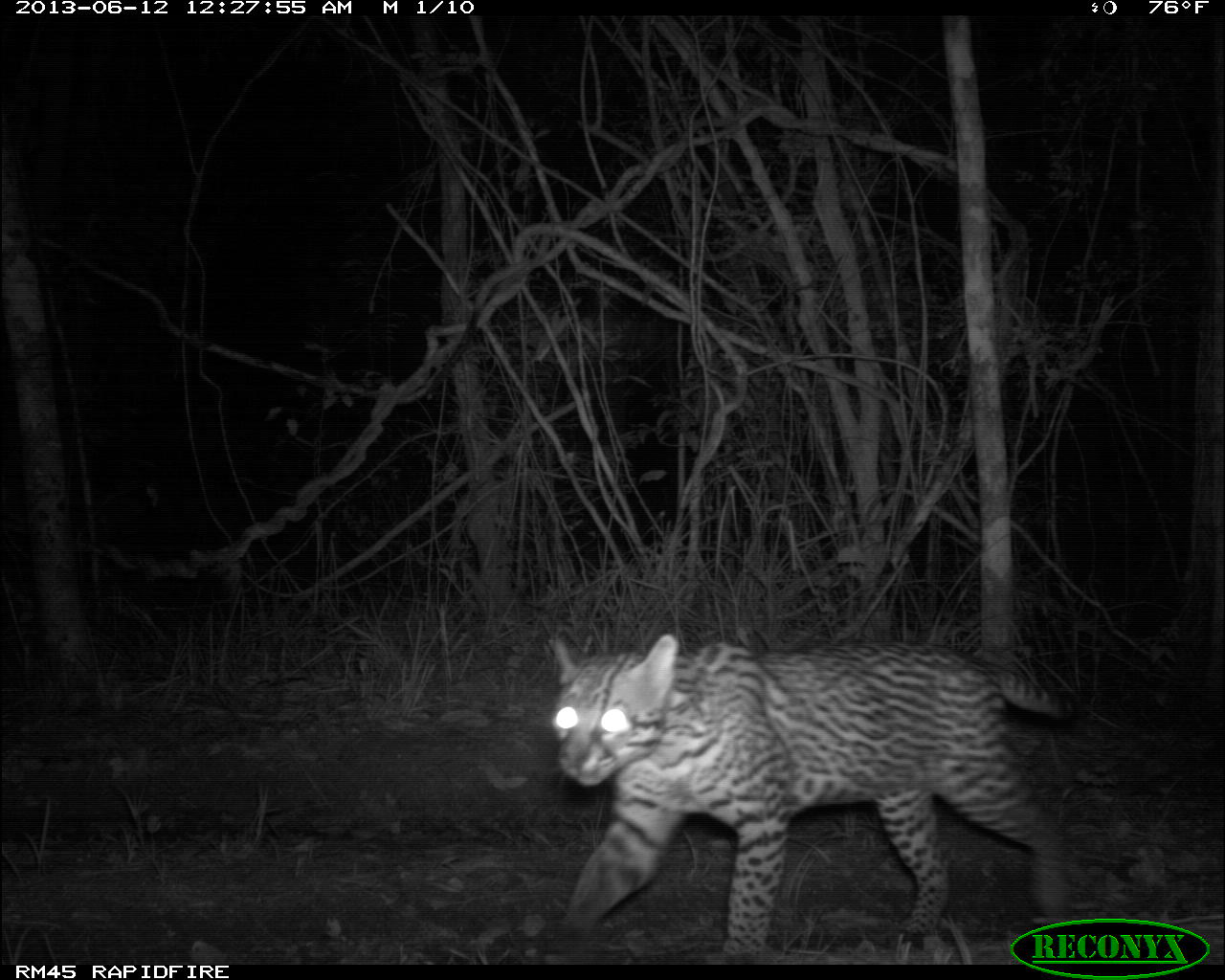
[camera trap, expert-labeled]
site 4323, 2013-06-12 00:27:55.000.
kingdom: Animalia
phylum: Chordata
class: Mammalia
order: Carnivora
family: Felidae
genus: Leopardus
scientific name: Leopardus pardalis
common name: ocelot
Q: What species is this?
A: Leopardus pardalis (ocelot).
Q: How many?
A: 1.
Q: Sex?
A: Male.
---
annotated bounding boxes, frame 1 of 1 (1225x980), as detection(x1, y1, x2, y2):
leopardus pardalis: detection(548, 631, 1072, 956)